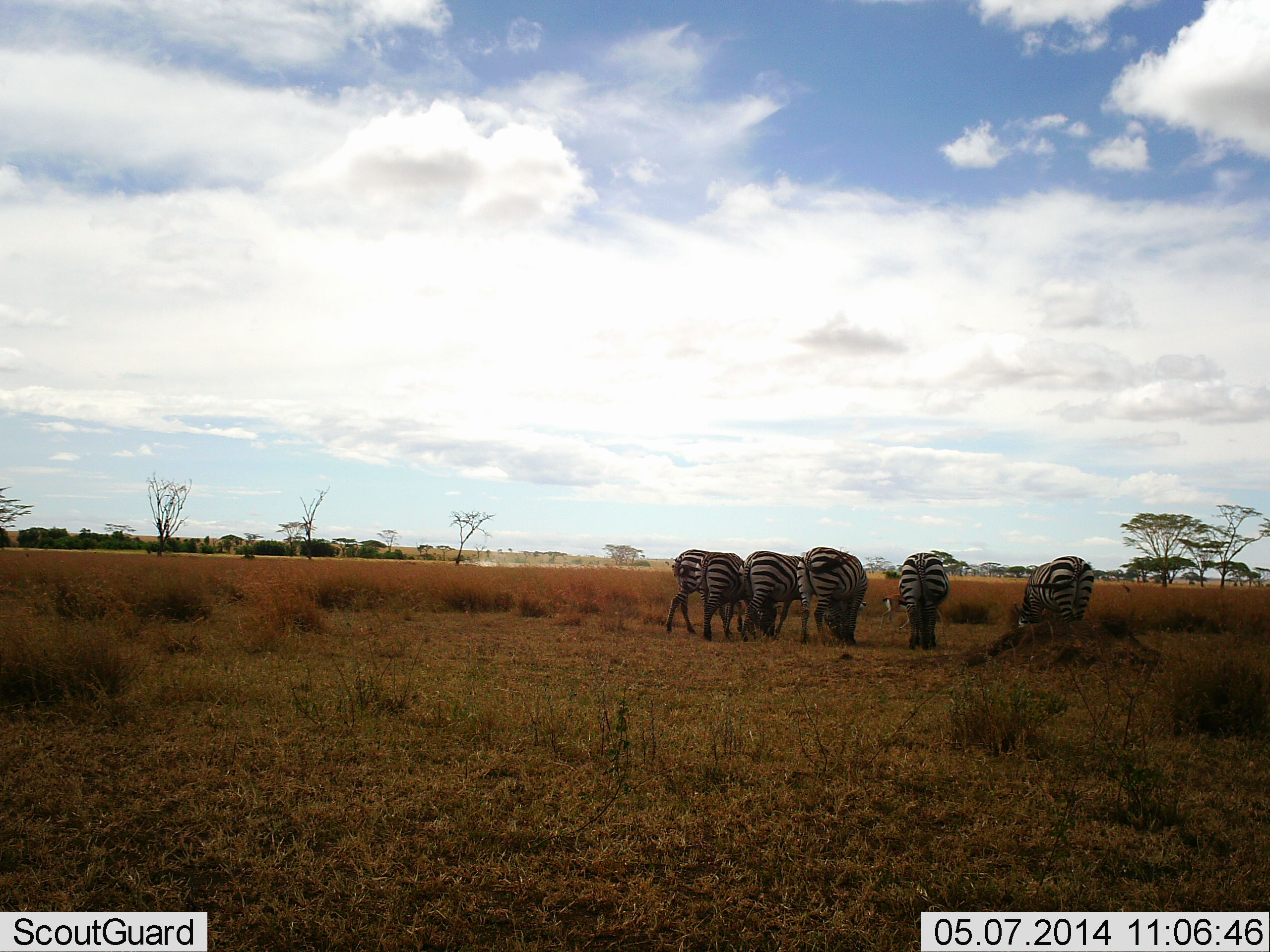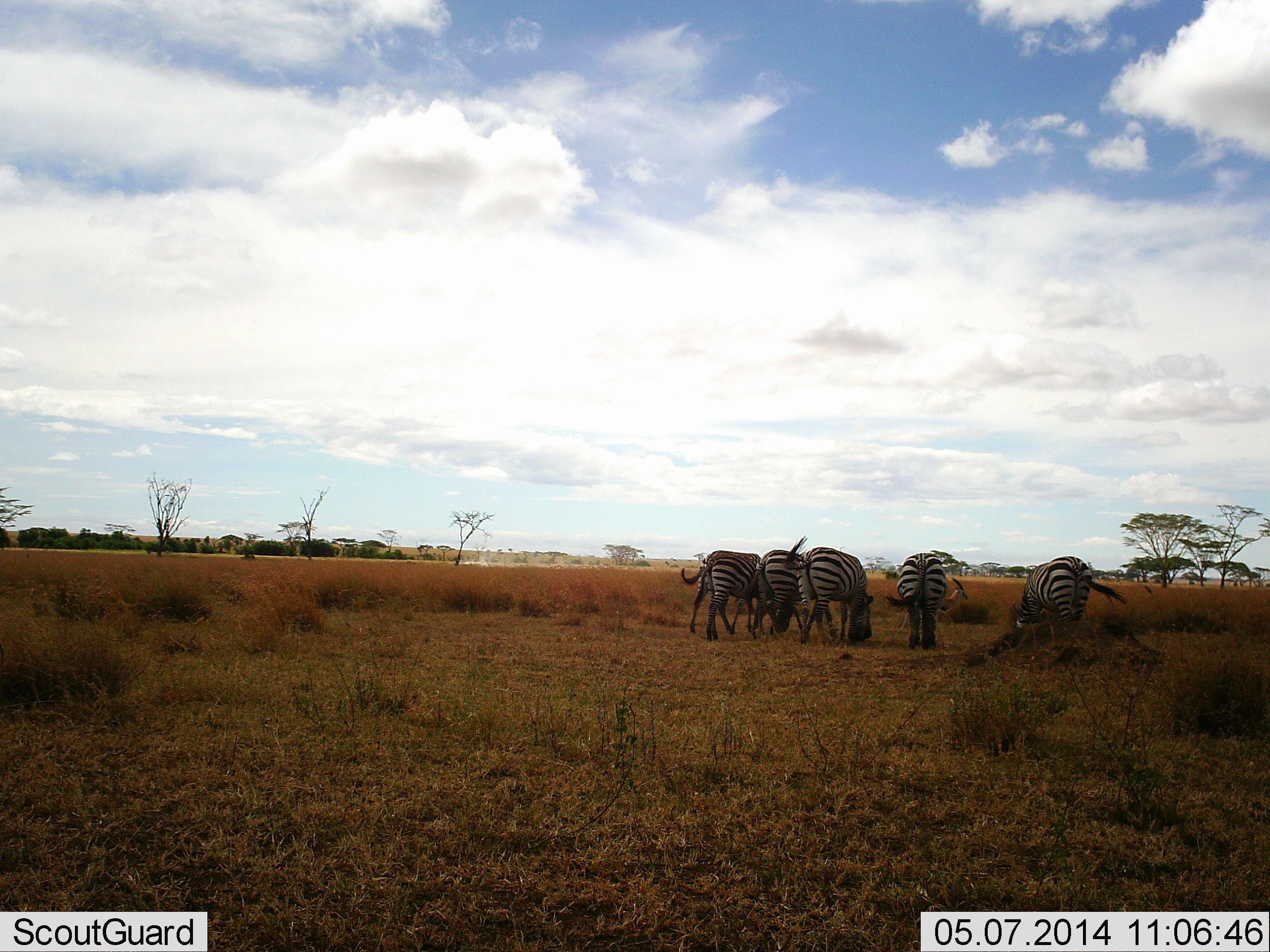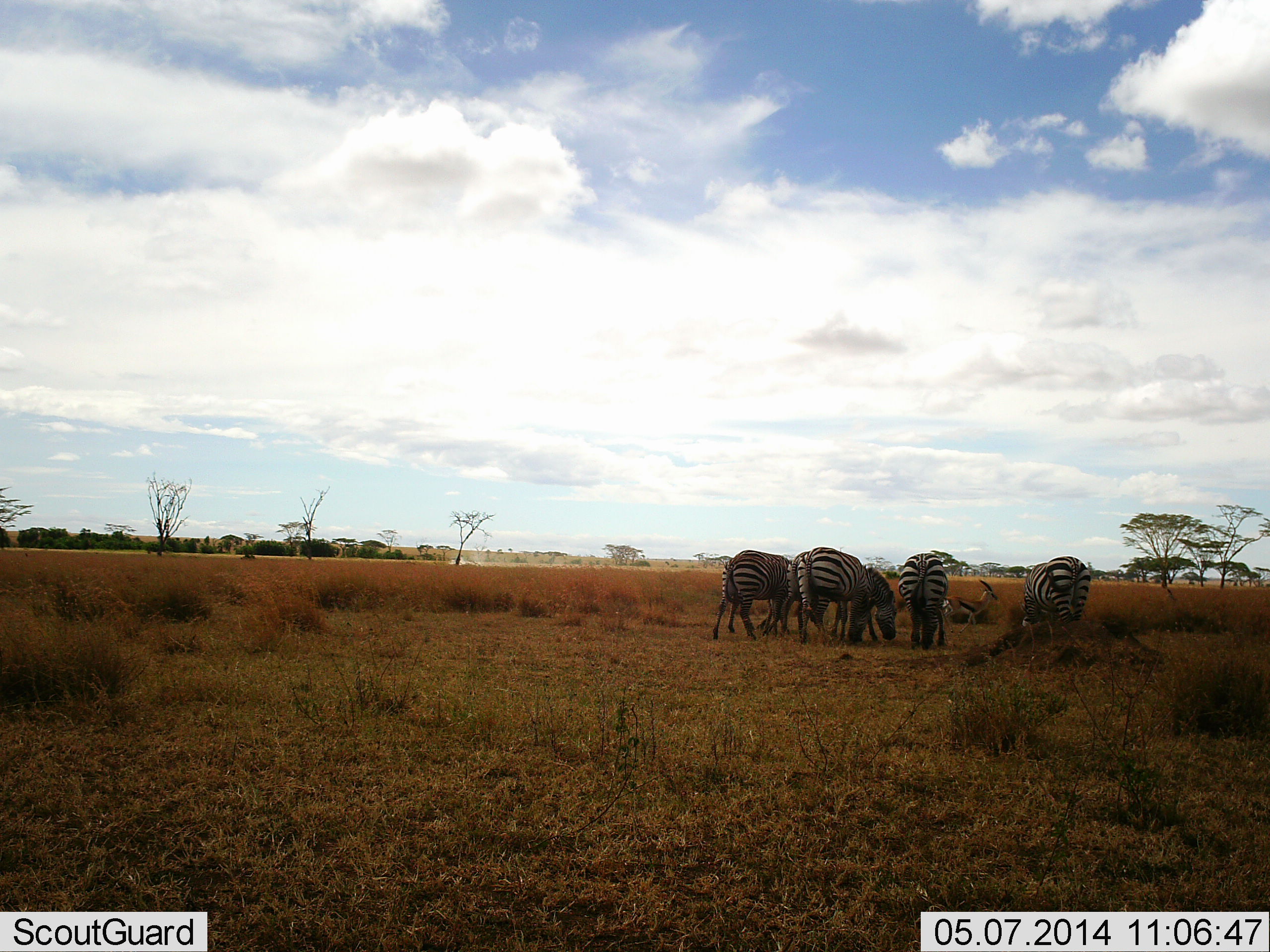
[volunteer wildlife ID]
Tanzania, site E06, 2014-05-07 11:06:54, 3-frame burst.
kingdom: Animalia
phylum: Chordata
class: Mammalia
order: Perissodactyla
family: Equidae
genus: Equus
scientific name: Equus quagga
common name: plains zebra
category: zebra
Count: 5.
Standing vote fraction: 47%.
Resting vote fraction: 0%.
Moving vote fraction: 7%.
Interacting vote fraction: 0%.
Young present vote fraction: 0%.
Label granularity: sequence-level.